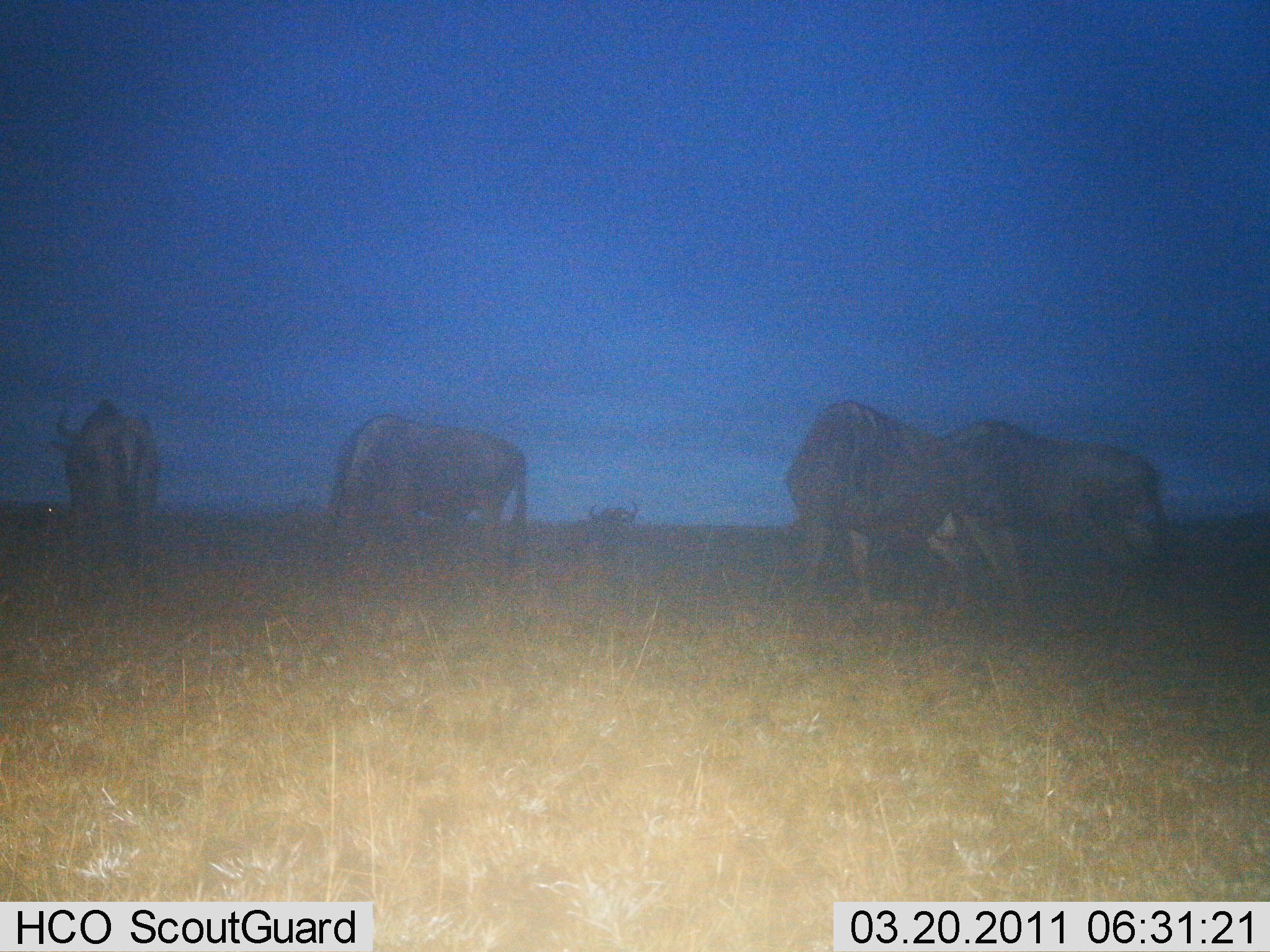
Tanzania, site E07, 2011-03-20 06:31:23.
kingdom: Animalia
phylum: Chordata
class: Mammalia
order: Artiodactyla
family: Bovidae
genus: Connochaetes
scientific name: Connochaetes taurinus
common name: blue wildebeest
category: wildebeest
Wildebeest (blue wildebeest) (Connochaetes taurinus), count 5. Behavior (volunteer vote fractions): standing 50%, resting 42%, moving 8%, interacting 0%. Young present (vote fraction): 0%. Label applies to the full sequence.